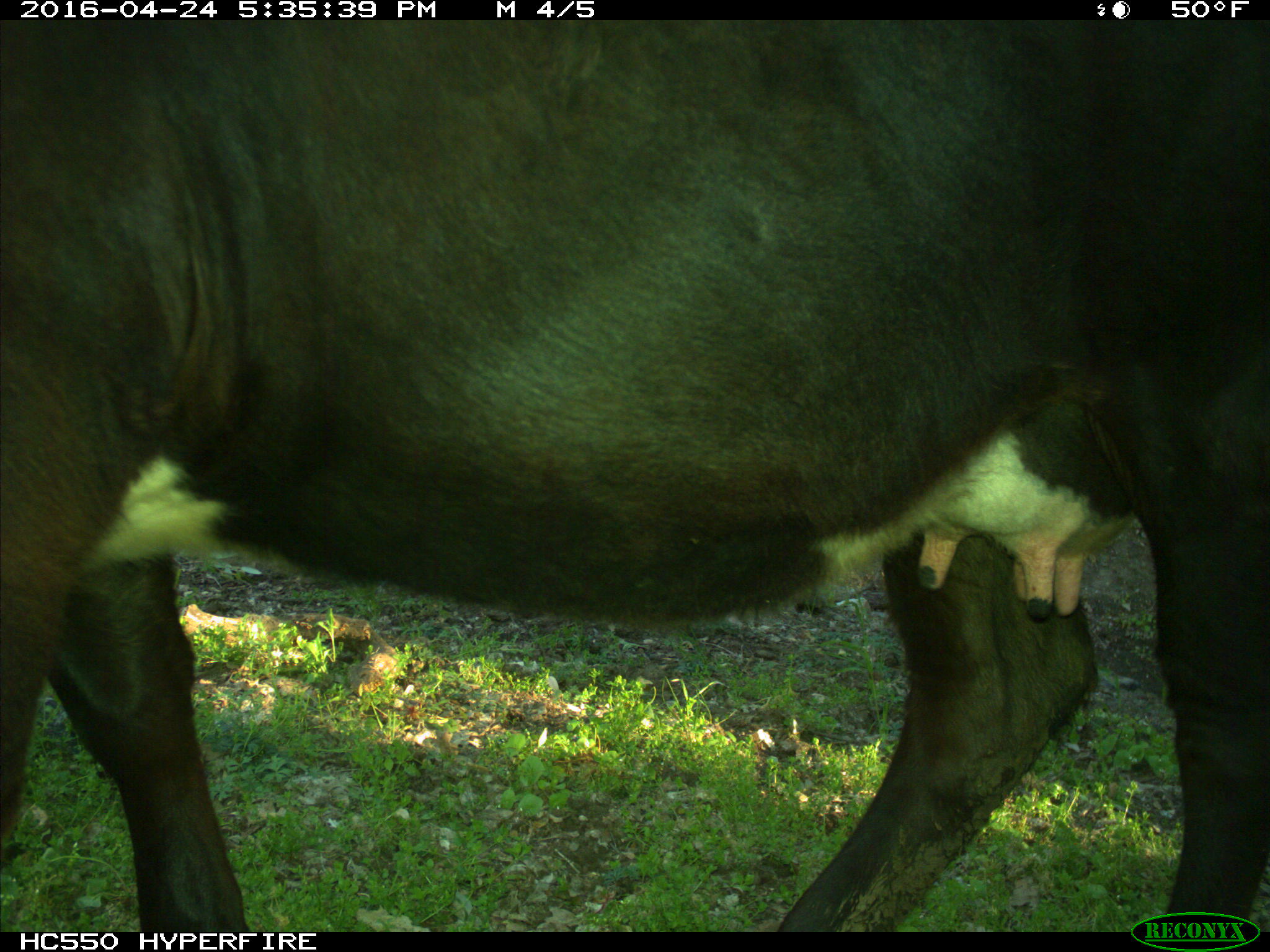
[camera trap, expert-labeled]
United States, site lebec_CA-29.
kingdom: Animalia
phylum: Chordata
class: Mammalia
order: Artiodactyla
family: Bovidae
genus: Bos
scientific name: Bos taurus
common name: domestic cow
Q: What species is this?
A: Bos taurus (domestic cow).